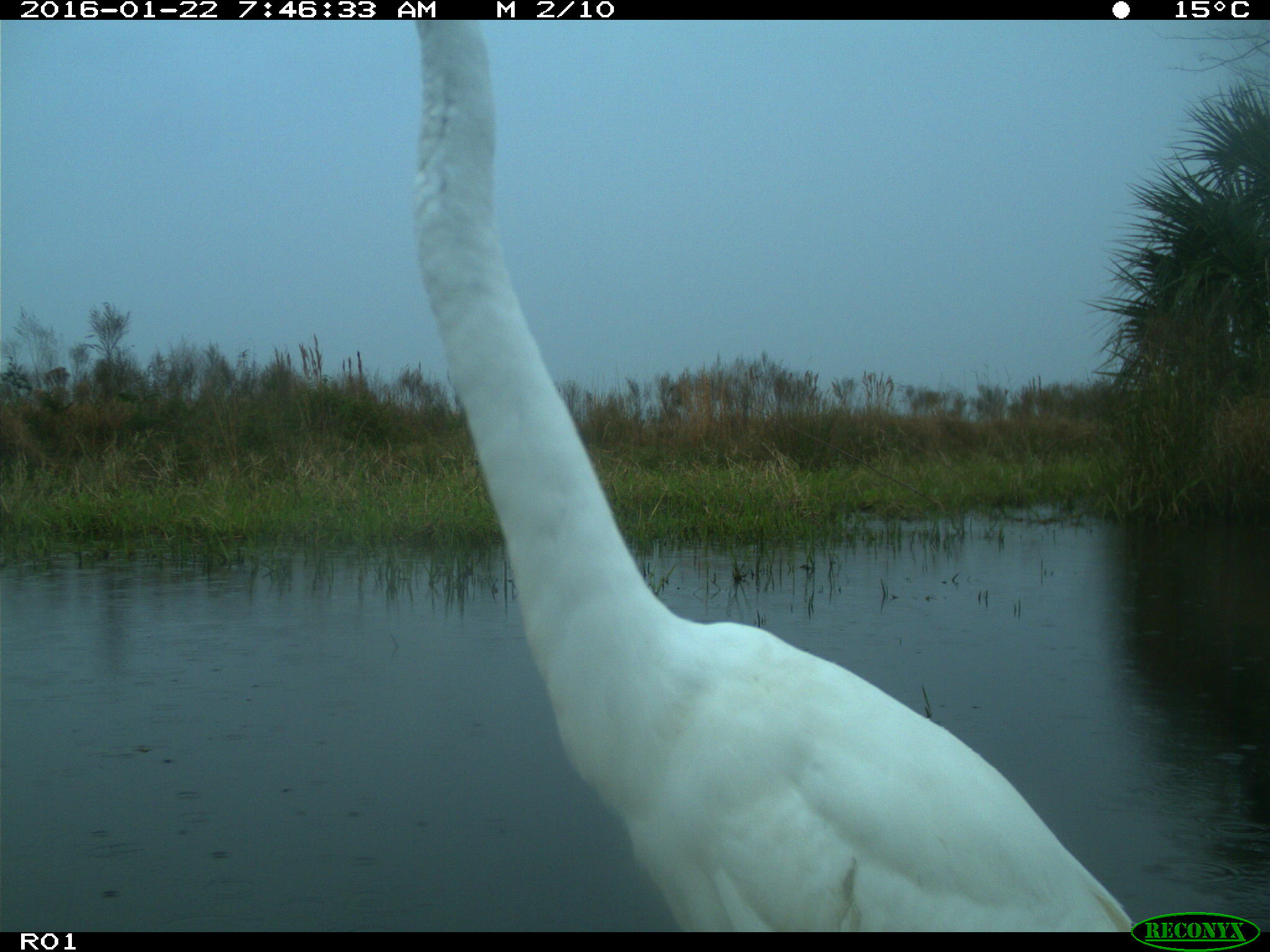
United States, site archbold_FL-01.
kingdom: Animalia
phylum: Chordata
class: Aves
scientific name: Aves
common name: birds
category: unidentified bird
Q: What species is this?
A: Unidentified bird (birds) (Aves).